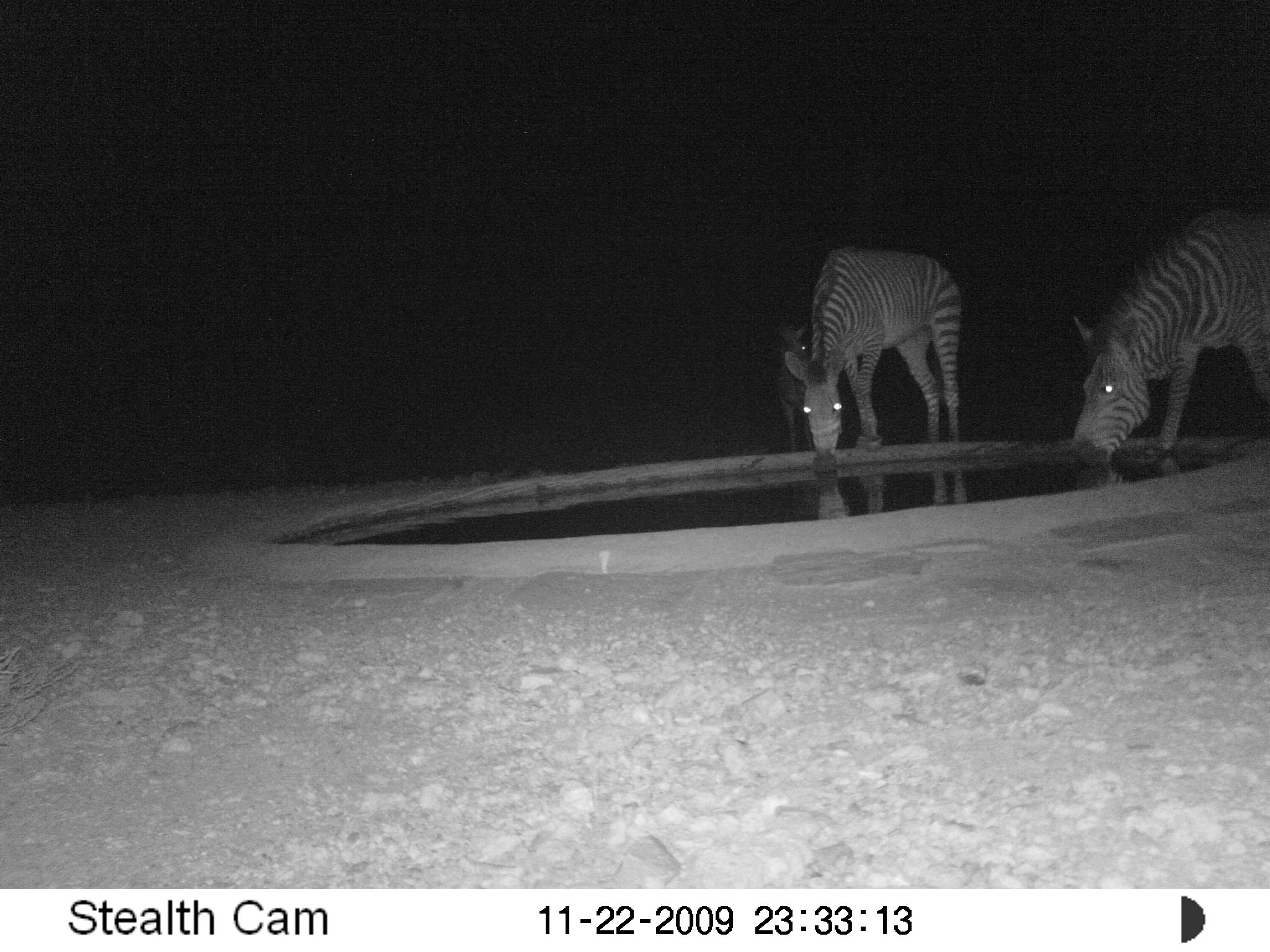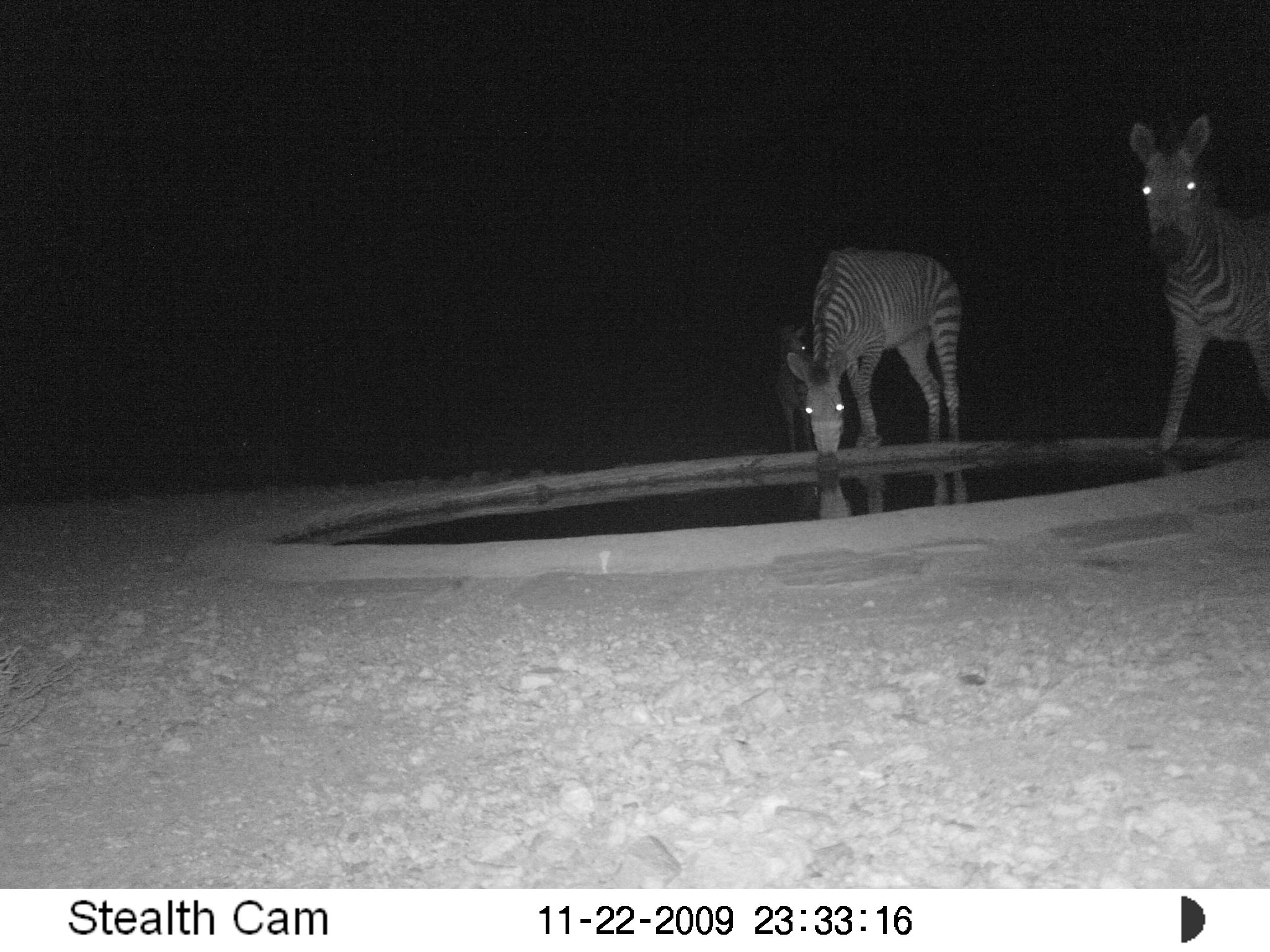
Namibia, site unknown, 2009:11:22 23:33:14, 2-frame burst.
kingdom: Animalia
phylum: Chordata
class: Mammalia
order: Perissodactyla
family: Equidae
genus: Equus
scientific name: Equus zebra hartmannae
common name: hartmann's mountain zebra